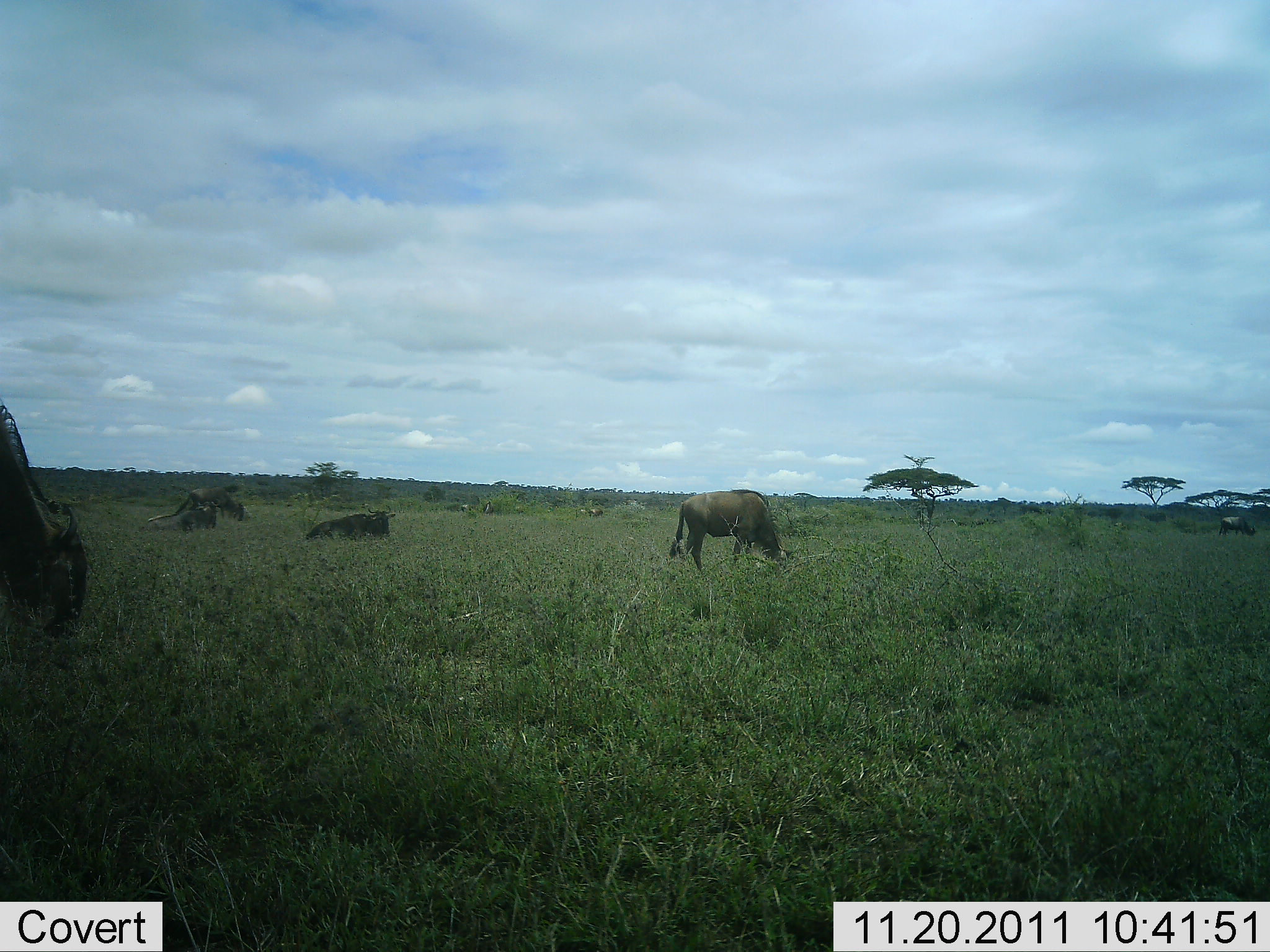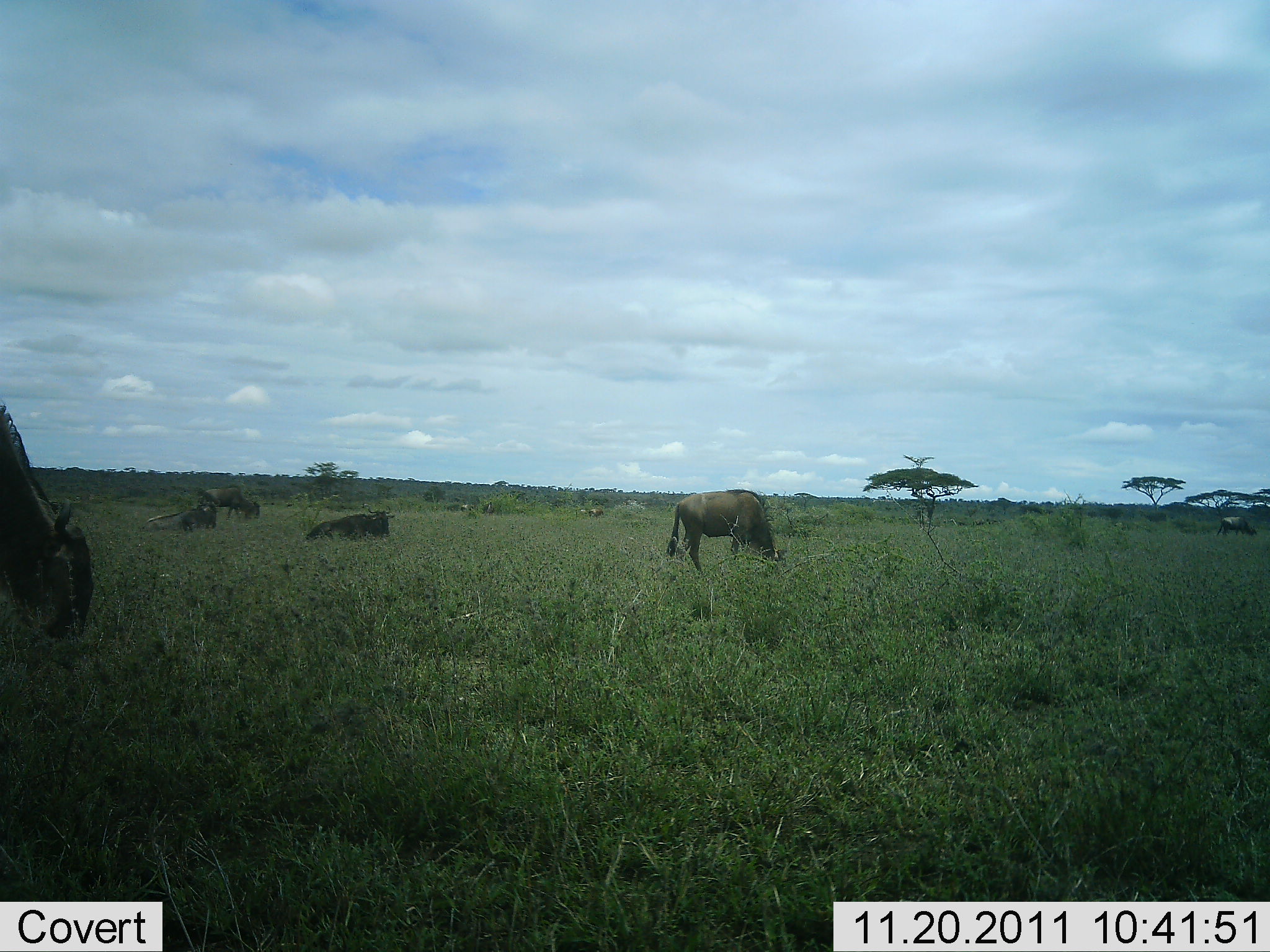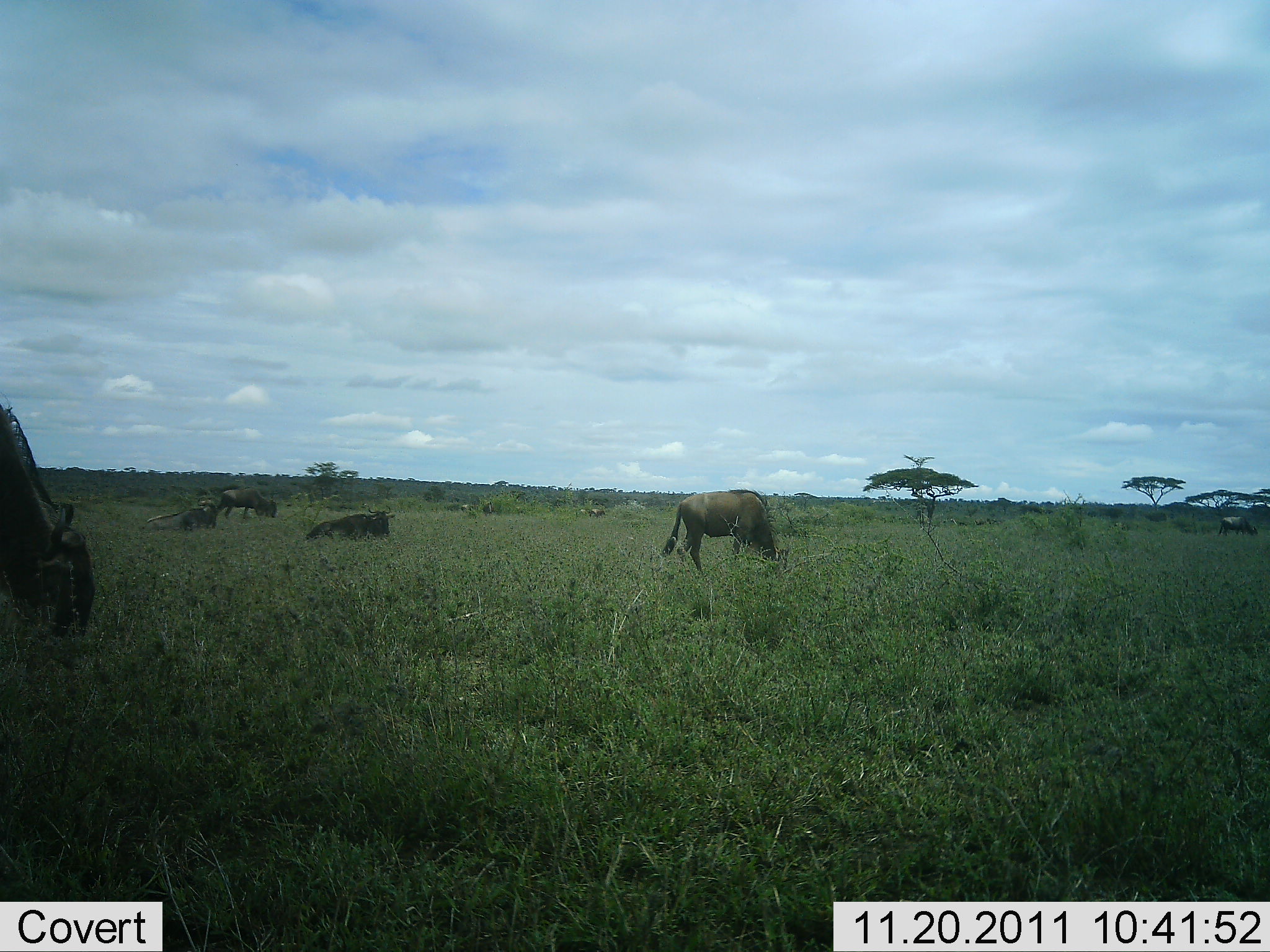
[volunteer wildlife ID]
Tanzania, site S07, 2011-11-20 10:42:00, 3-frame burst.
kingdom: Animalia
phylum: Chordata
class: Mammalia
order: Artiodactyla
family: Bovidae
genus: Connochaetes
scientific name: Connochaetes taurinus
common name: blue wildebeest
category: wildebeest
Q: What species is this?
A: Wildebeest (blue wildebeest) (Connochaetes taurinus).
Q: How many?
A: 6.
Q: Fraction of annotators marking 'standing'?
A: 30%.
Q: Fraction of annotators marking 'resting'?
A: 50%.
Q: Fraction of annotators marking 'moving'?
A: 20%.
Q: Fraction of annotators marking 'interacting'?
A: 0%.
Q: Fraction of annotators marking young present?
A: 0%.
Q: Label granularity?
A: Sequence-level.